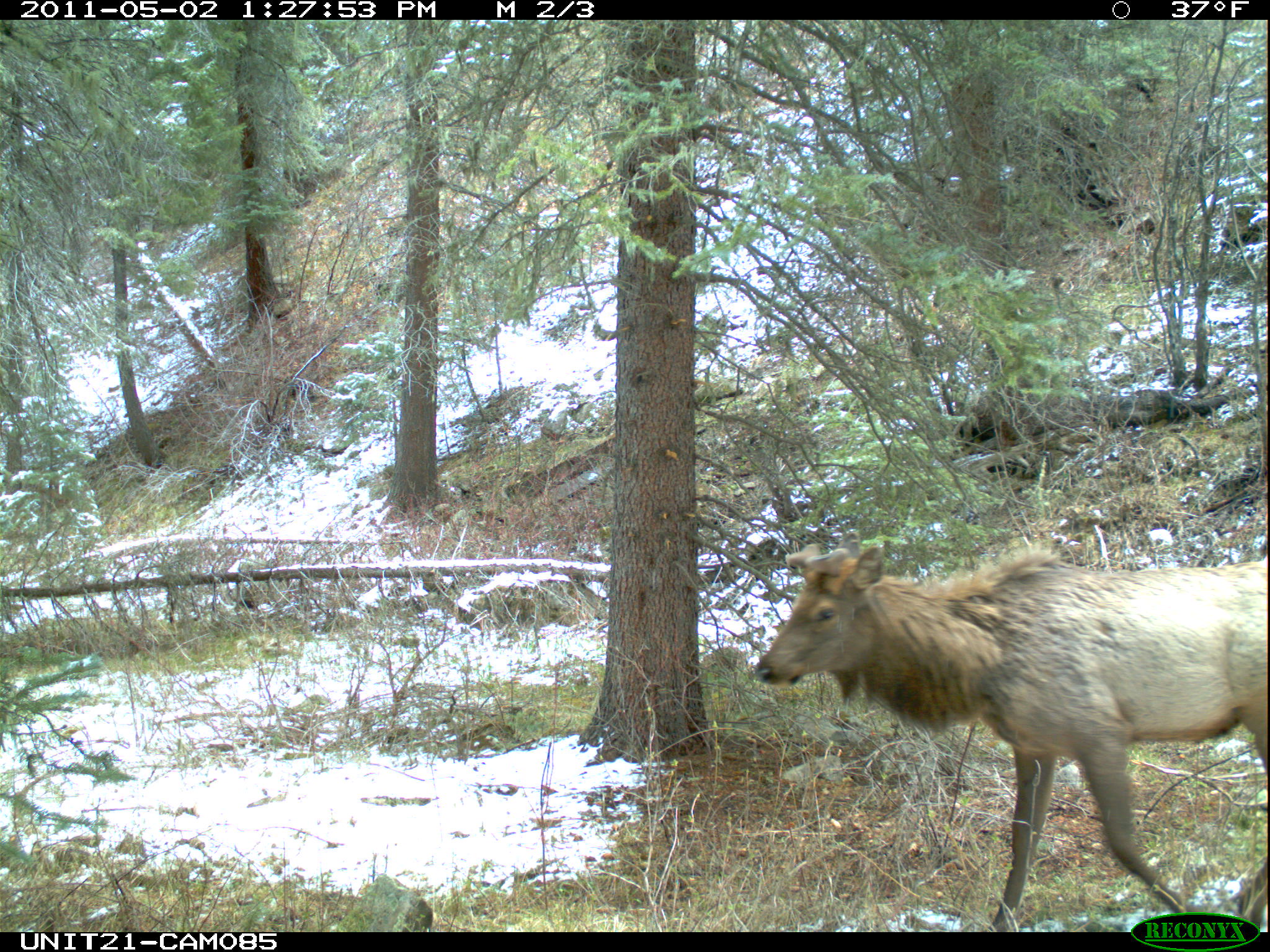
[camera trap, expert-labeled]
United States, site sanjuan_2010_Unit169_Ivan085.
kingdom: Animalia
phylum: Chordata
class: Mammalia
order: Artiodactyla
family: Cervidae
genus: Cervus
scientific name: Cervus elaphus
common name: red deer